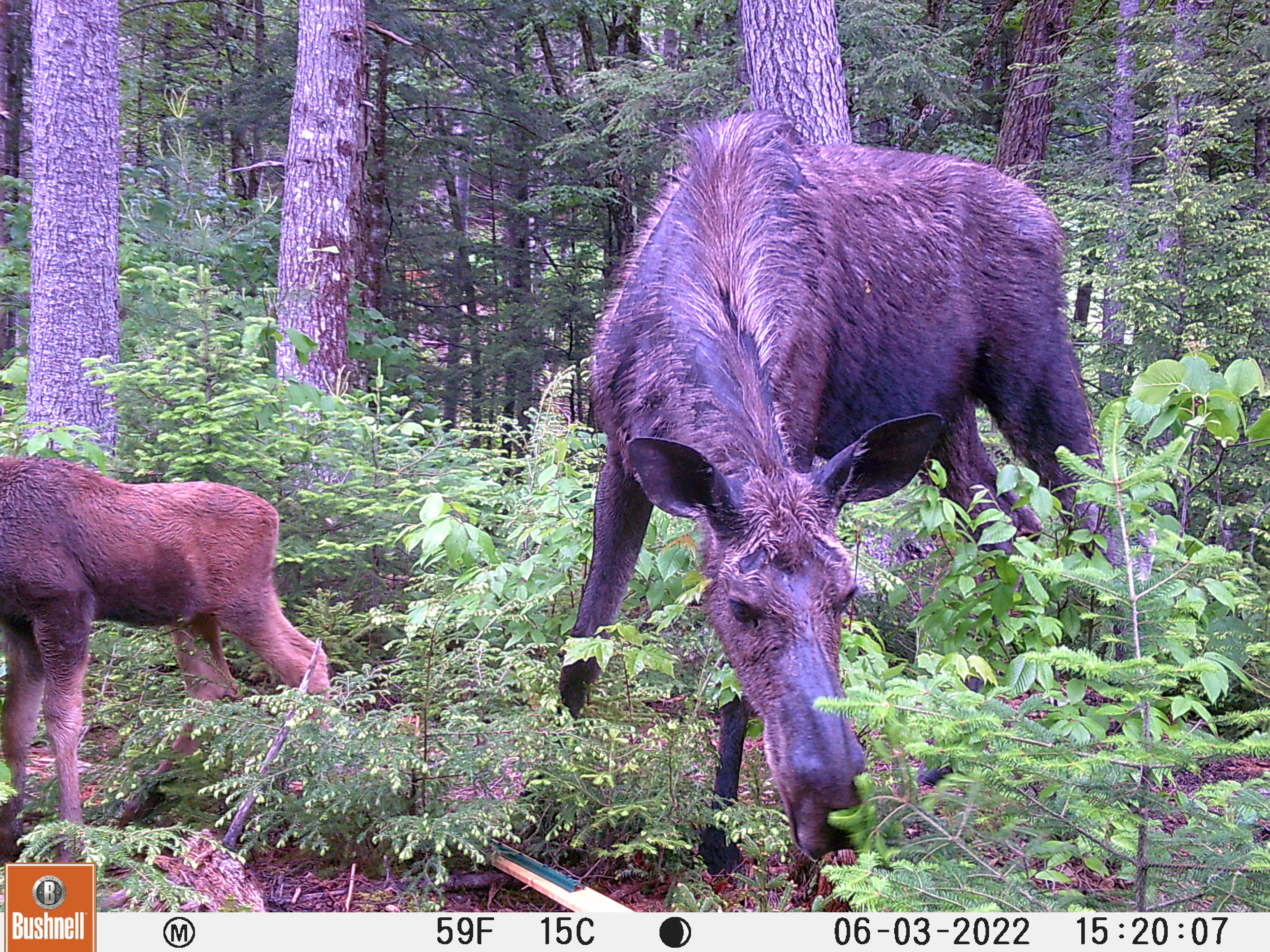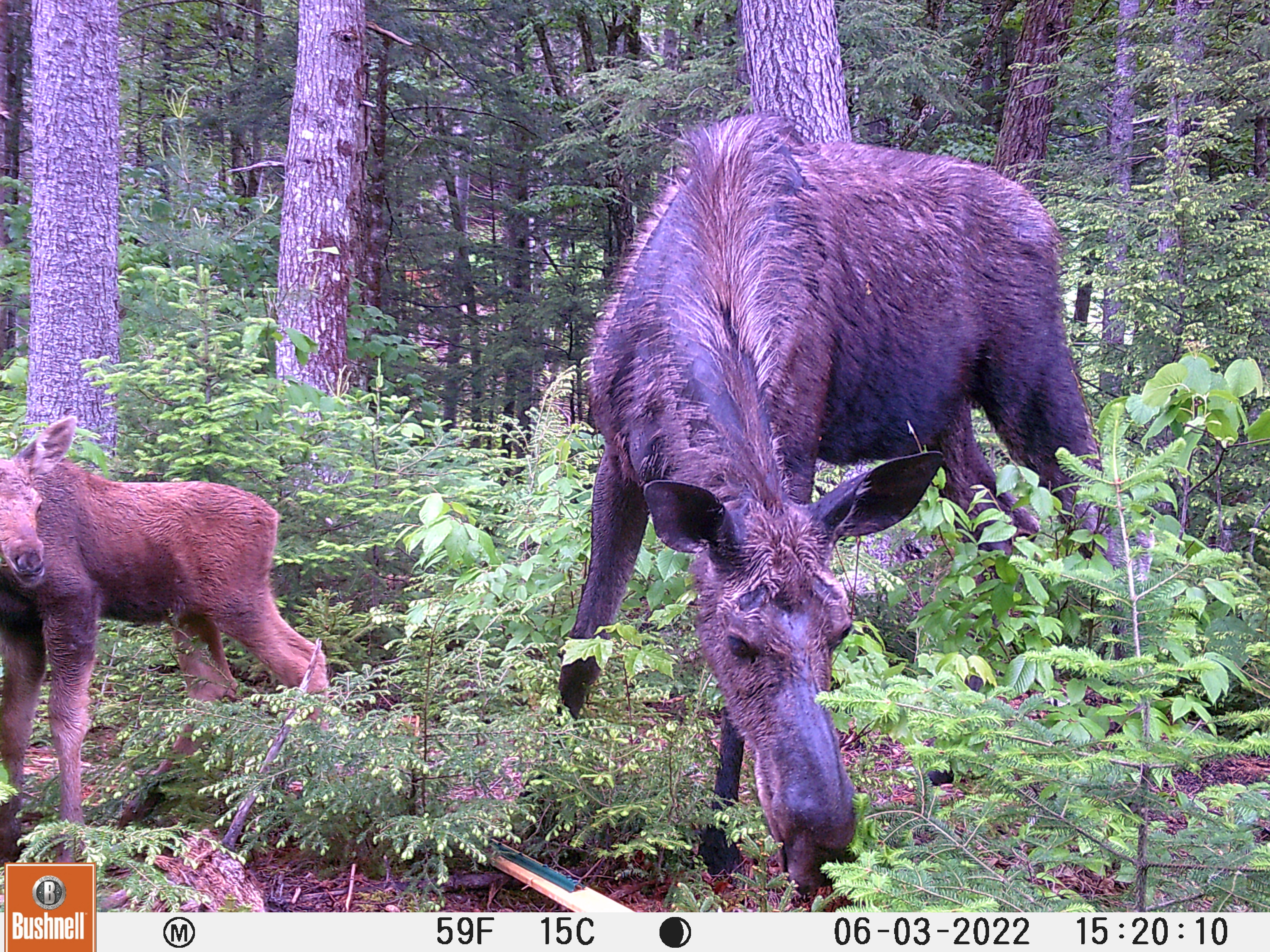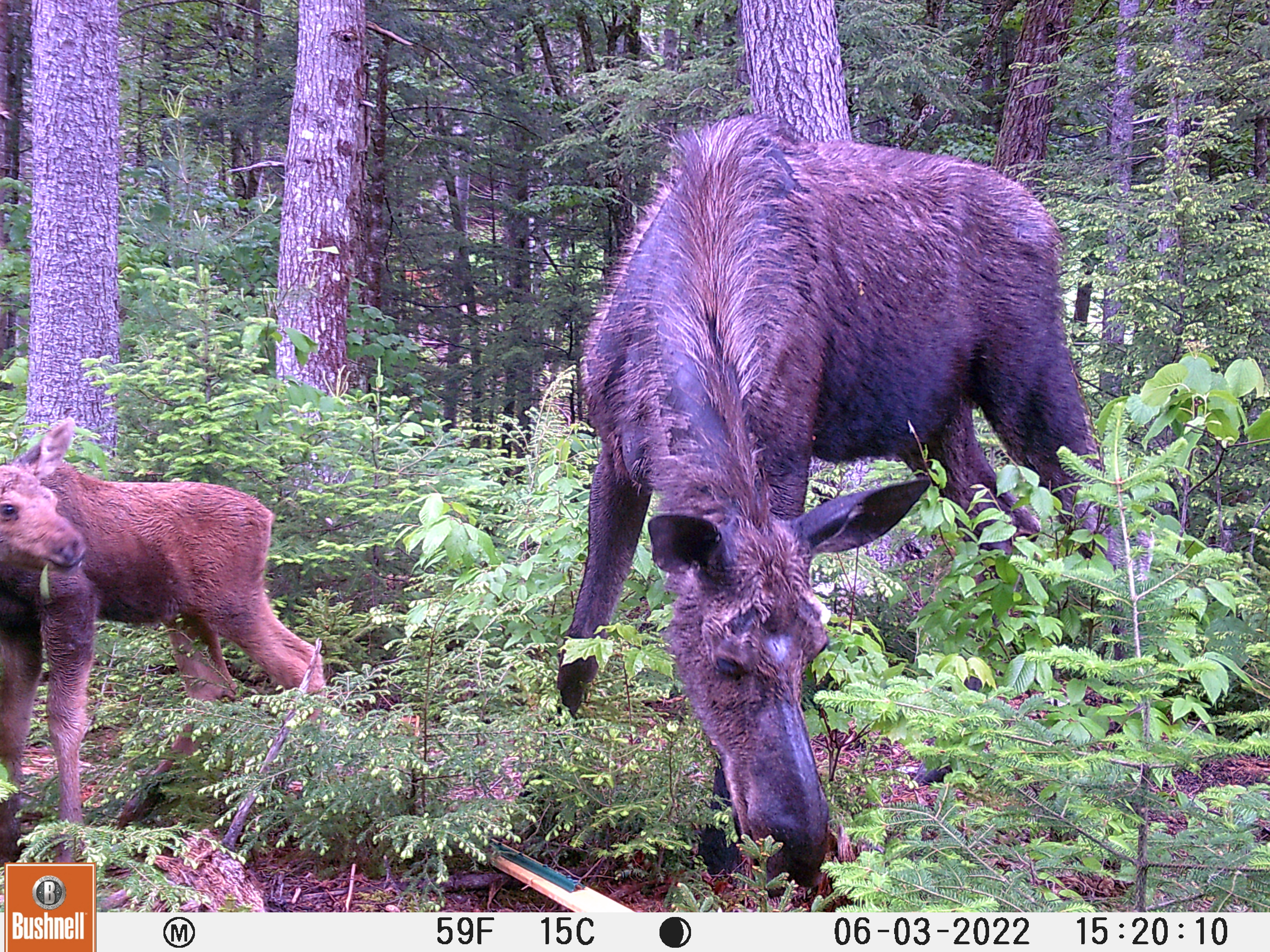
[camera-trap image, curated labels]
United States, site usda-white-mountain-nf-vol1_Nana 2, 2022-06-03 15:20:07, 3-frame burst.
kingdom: Animalia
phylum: Chordata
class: Mammalia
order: Artiodactyla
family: Cervidae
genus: Alces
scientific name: Alces alces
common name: moose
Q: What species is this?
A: Moose (Alces alces).